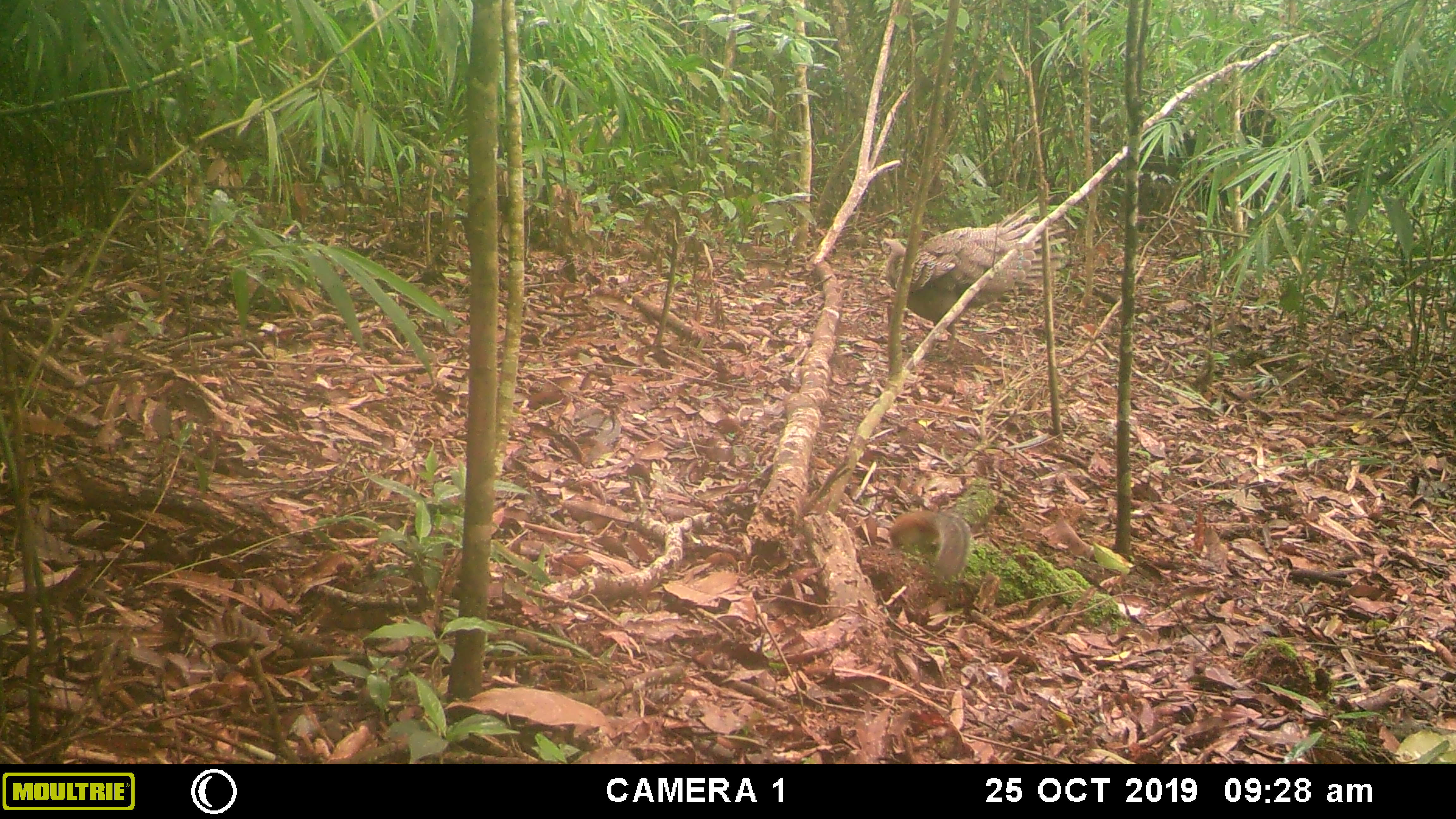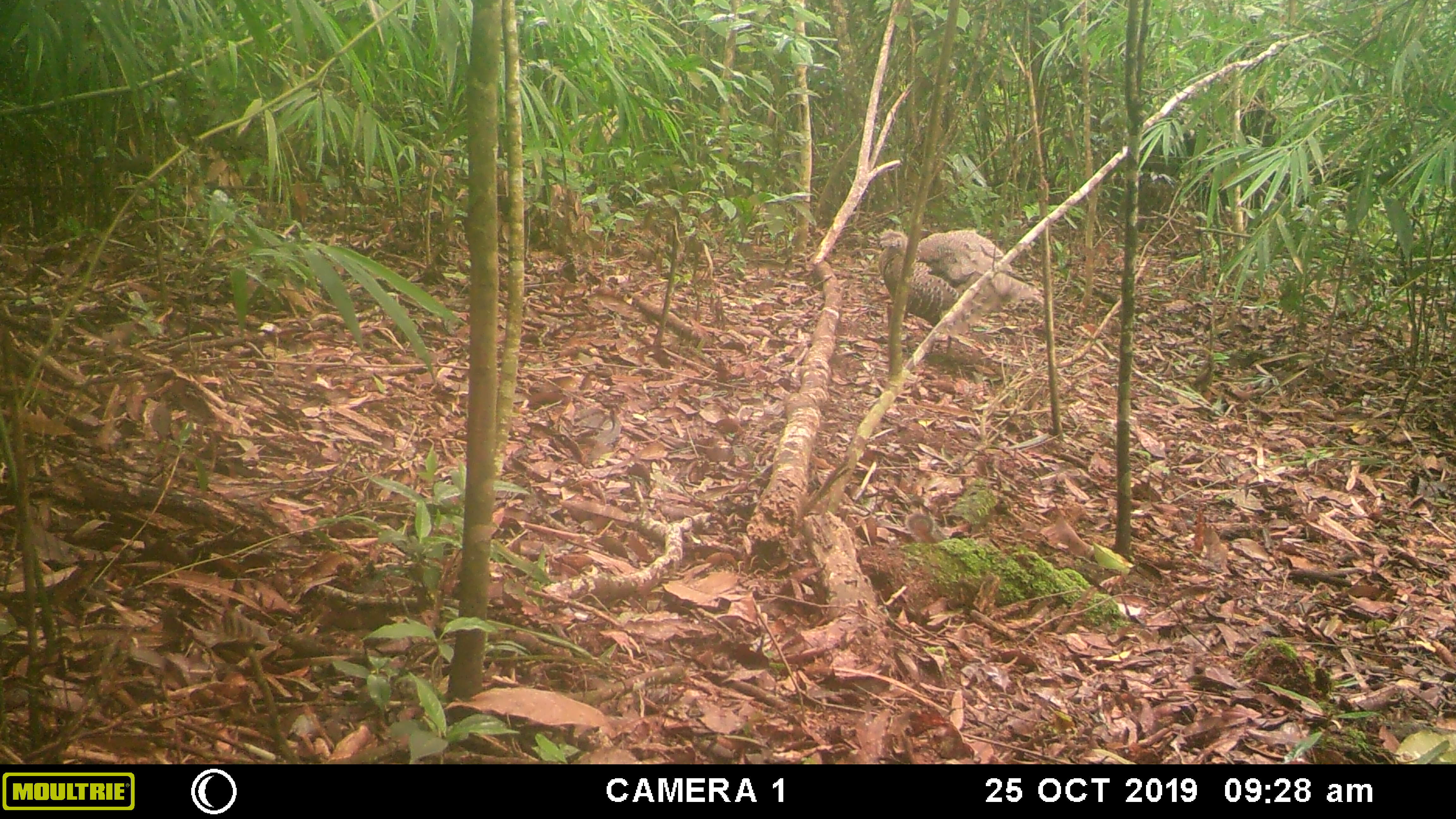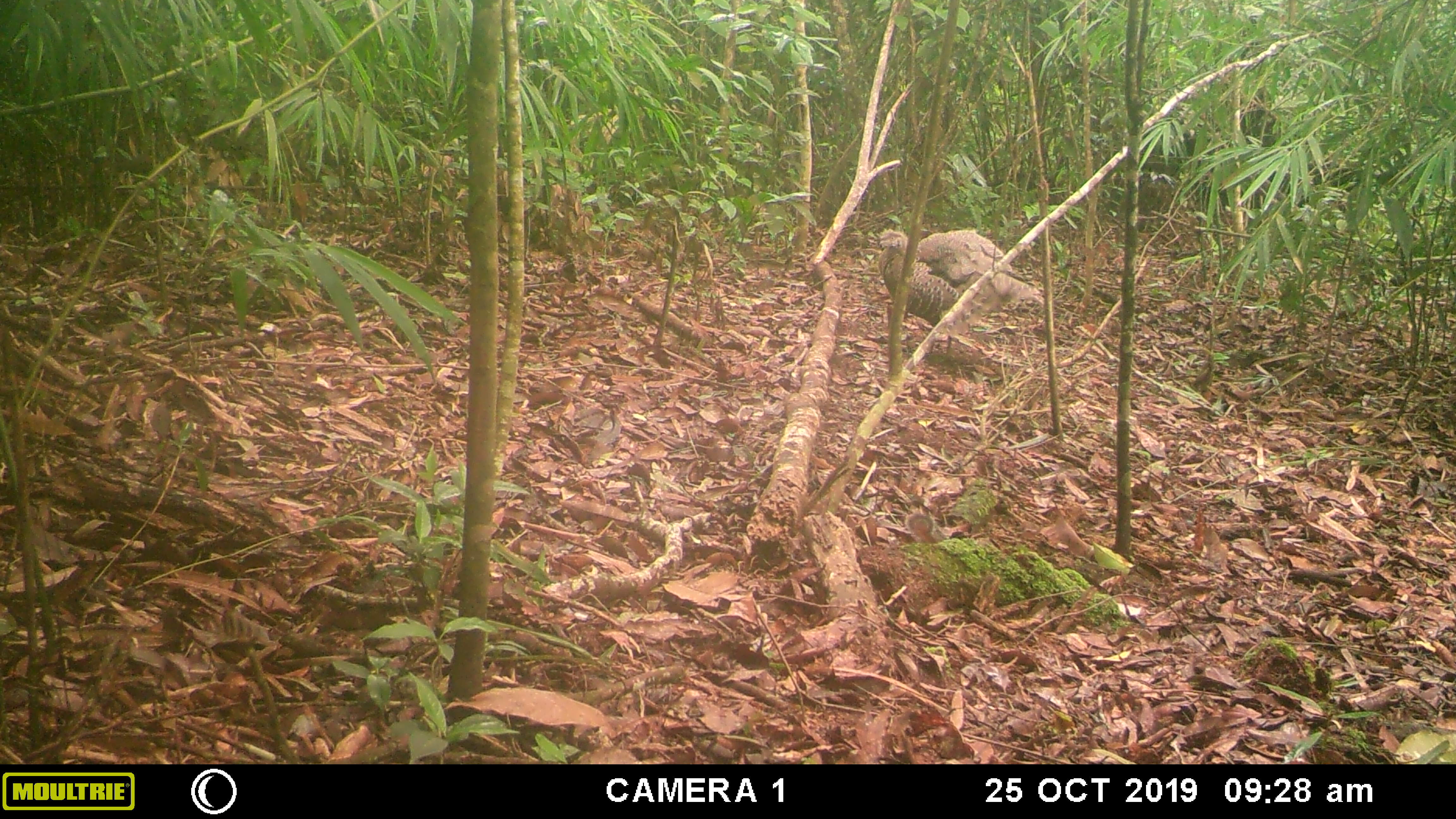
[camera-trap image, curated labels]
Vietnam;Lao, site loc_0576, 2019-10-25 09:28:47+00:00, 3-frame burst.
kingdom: Animalia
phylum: Chordata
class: Mammalia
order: Rodentia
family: Sciuridae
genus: Dremomys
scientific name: Dremomys rufigenis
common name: red-cheeked squirrel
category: red cheeked squirrel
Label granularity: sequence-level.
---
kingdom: Animalia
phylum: Chordata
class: Aves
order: Galliformes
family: Phasianidae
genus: Polyplectron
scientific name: Polyplectron bicalcaratum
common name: gray peacock-pheasant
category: grey peacock pheasant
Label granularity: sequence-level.